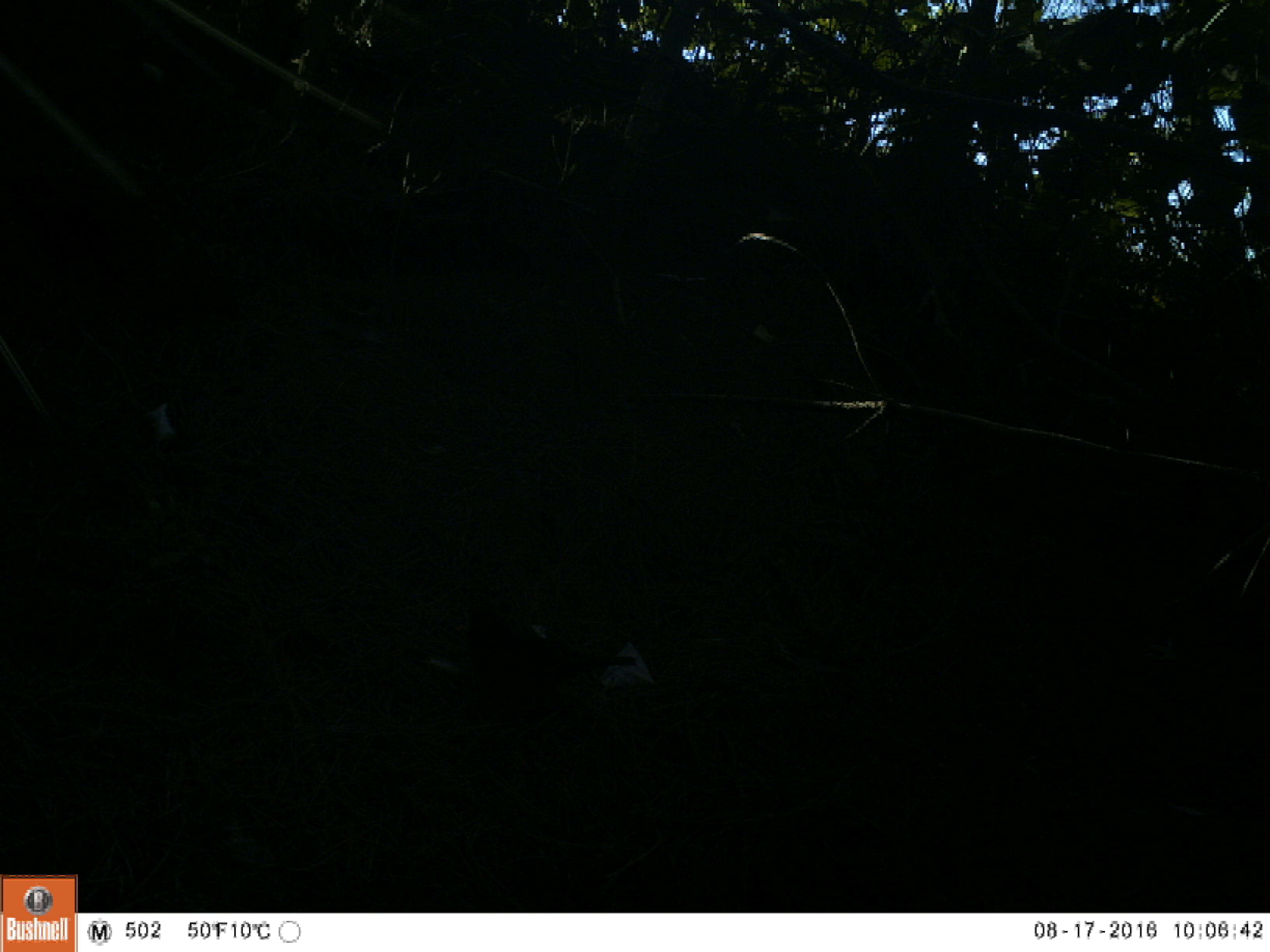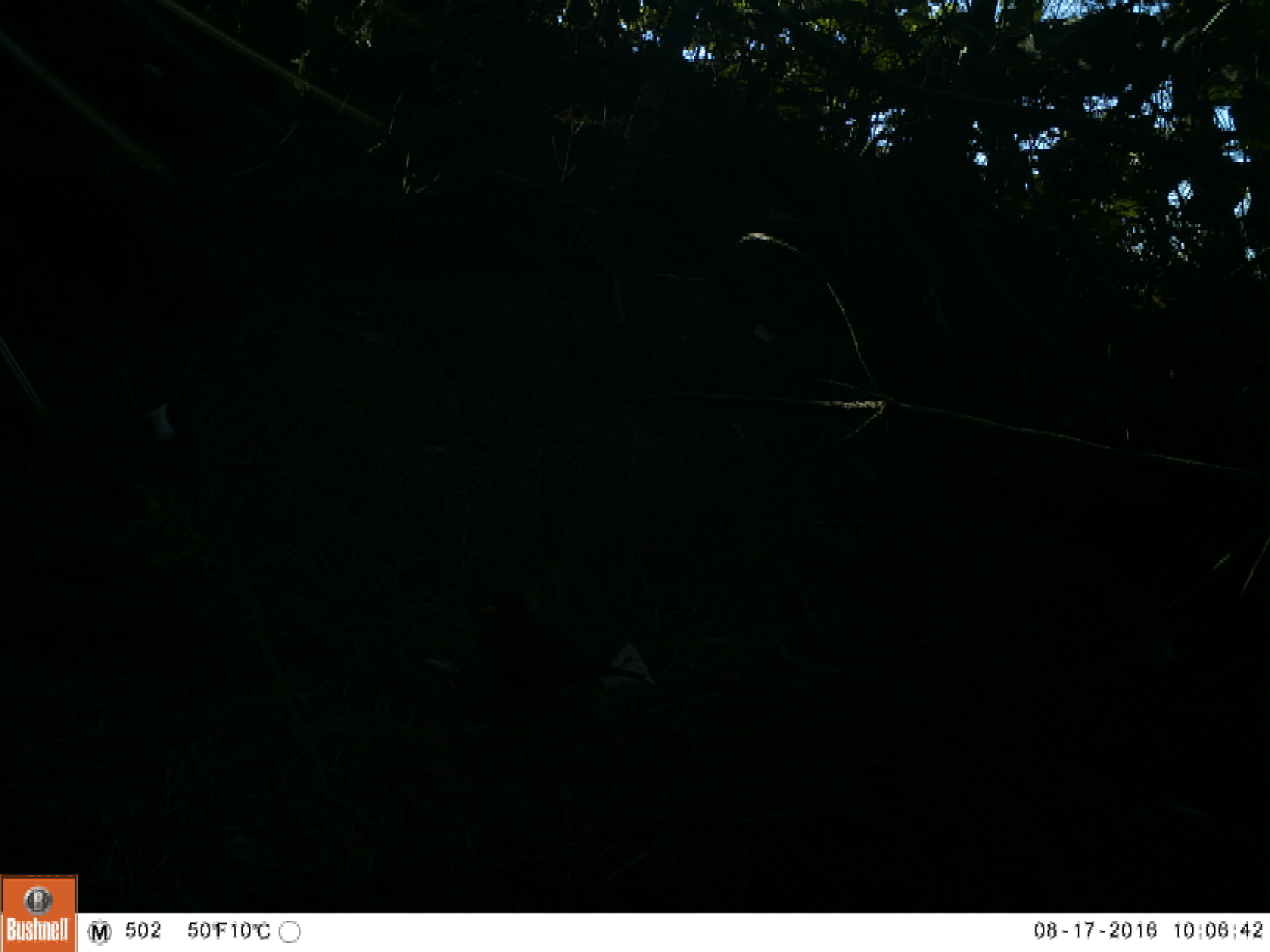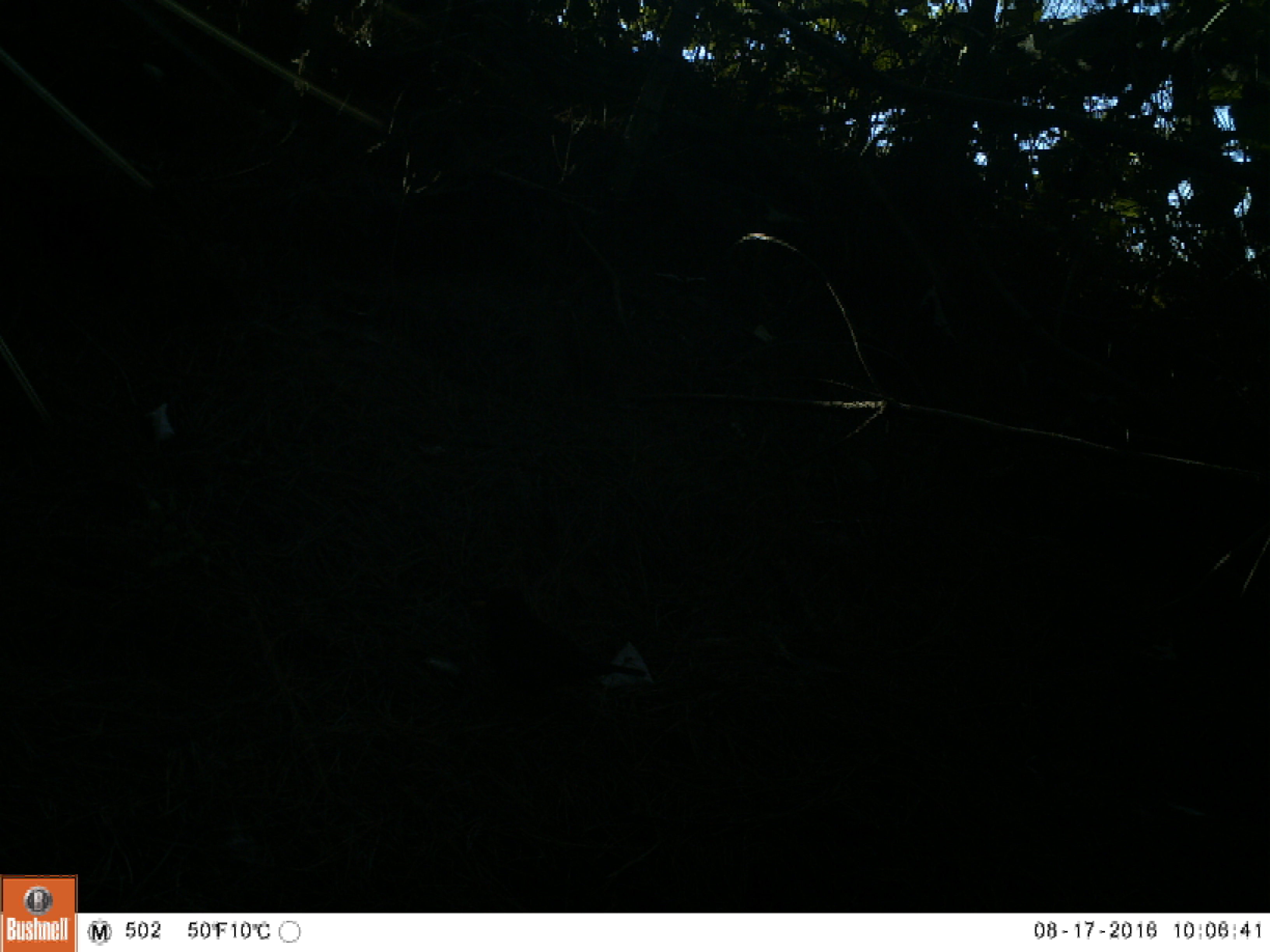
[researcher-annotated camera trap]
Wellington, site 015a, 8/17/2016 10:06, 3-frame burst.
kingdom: Animalia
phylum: Chordata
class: Aves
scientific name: Aves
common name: bird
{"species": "bird (Aves)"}